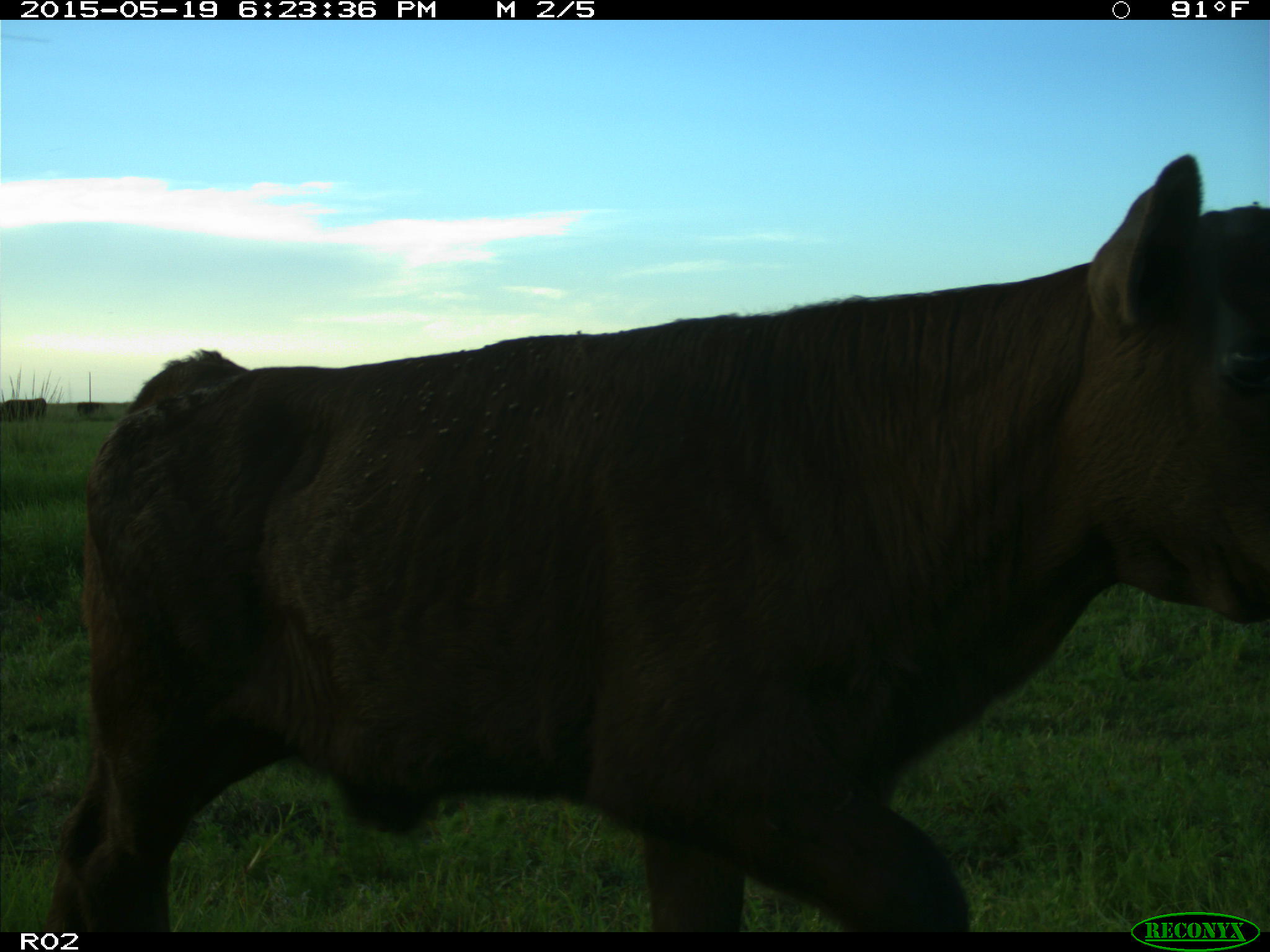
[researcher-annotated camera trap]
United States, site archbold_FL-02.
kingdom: Animalia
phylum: Chordata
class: Mammalia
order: Artiodactyla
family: Bovidae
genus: Bos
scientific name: Bos taurus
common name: domestic cow